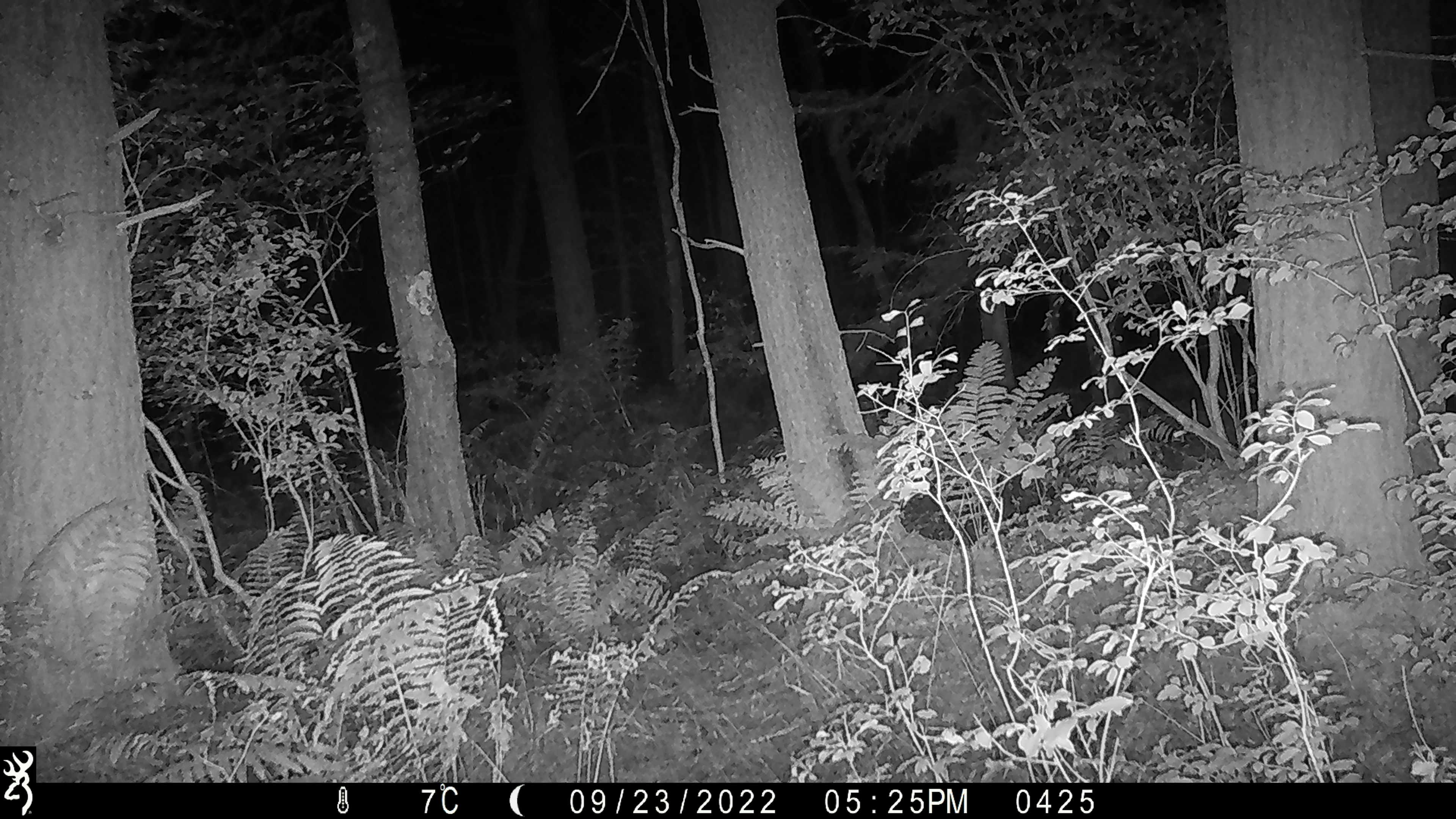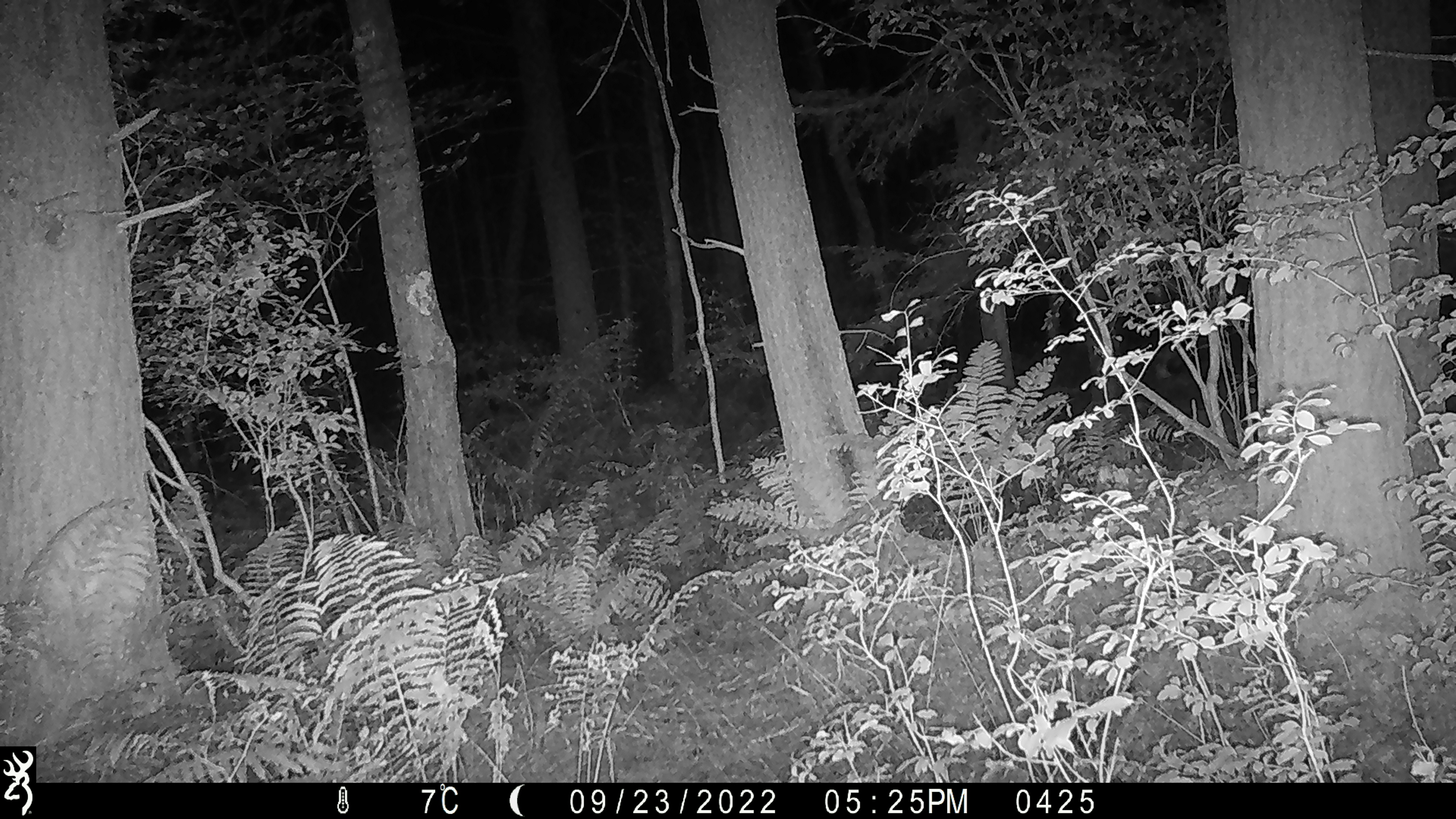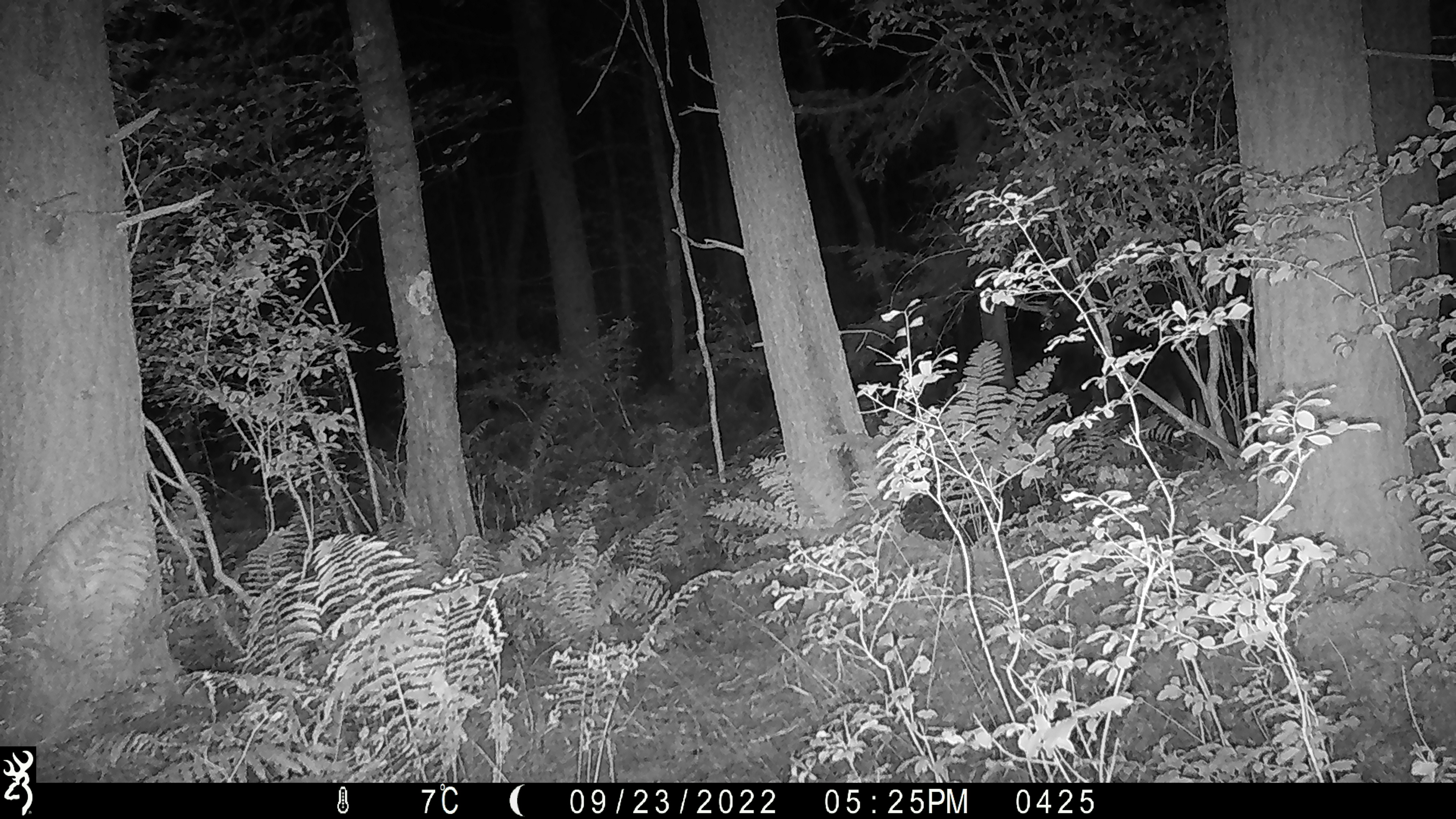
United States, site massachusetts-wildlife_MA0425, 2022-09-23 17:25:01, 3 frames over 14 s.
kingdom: Animalia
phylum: Chordata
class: Mammalia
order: Artiodactyla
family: Cervidae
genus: Alces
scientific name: Alces alces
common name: moose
Moose (Alces alces).